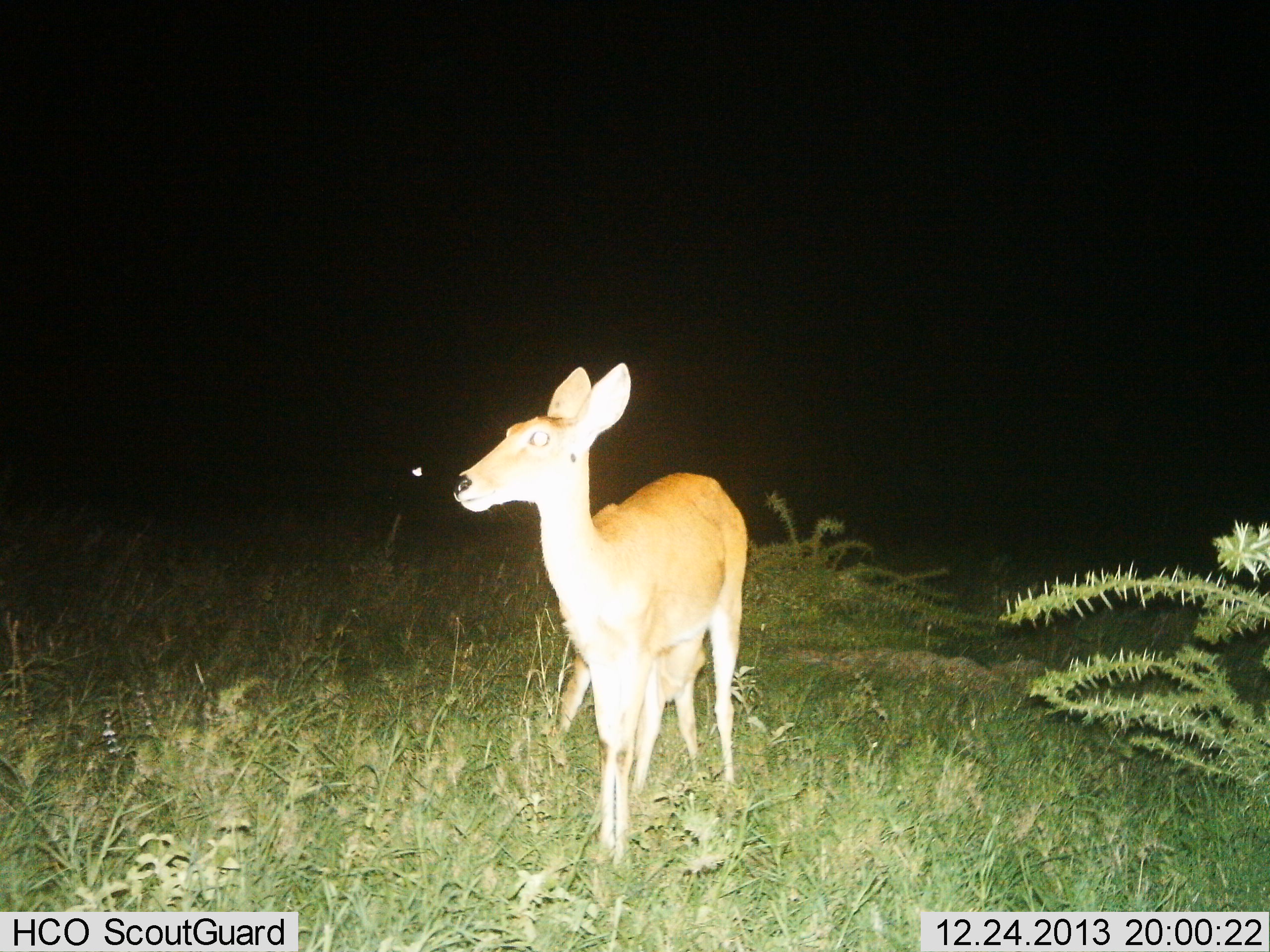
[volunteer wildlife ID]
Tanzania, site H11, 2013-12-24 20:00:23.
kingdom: Animalia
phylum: Chordata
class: Mammalia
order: Artiodactyla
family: Bovidae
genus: Redunca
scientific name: Redunca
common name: reedbuck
Reedbuck (Redunca), count 1. Behavior (volunteer vote fractions): standing 100%, resting 0%, moving 0%, interacting 0%. Young present (vote fraction): 30%. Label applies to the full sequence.